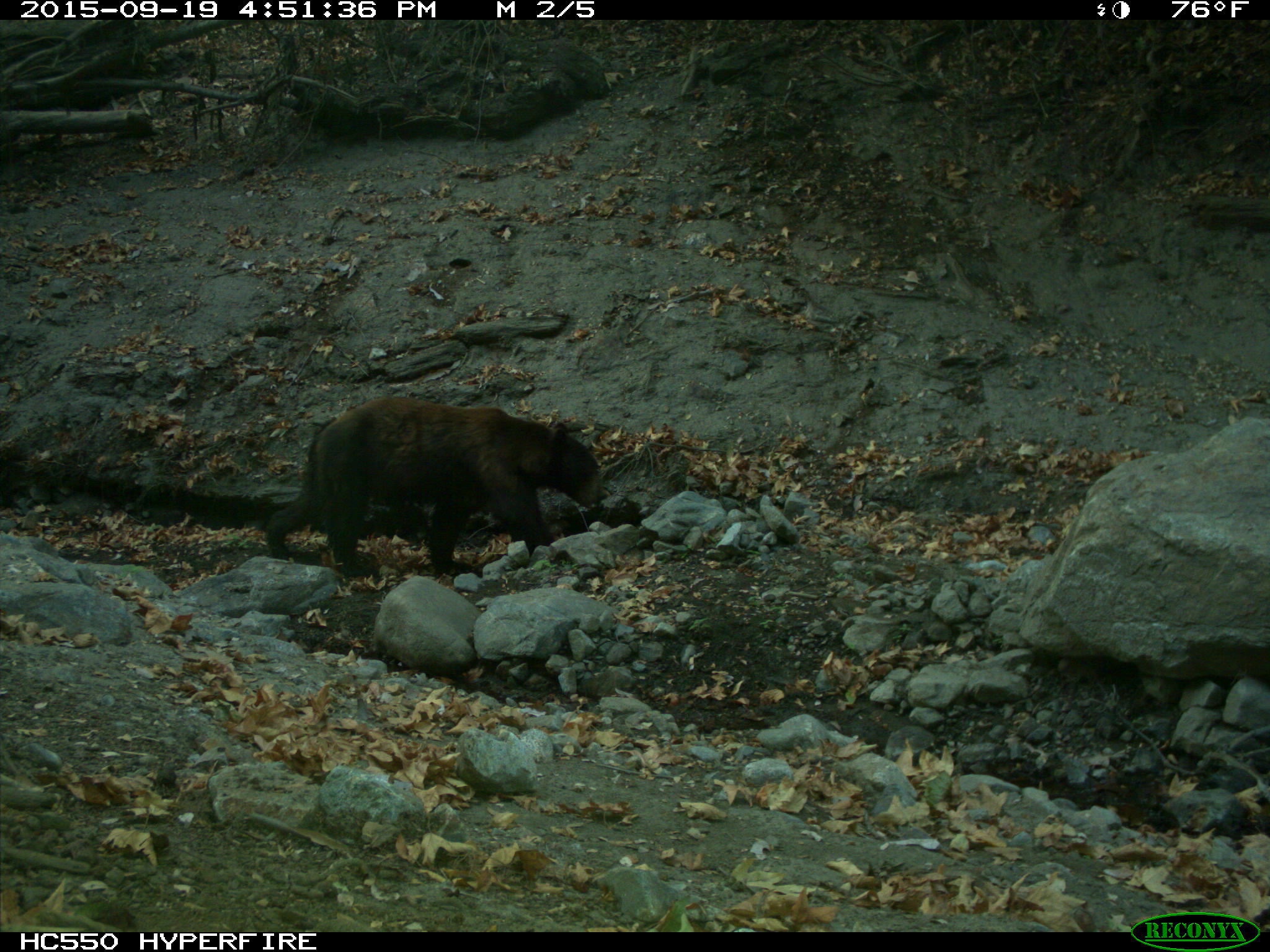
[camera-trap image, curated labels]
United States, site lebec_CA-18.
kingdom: Animalia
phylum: Chordata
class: Mammalia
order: Carnivora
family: Ursidae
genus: Ursus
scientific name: Ursus americanus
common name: american black bear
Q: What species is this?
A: Ursus americanus (american black bear).